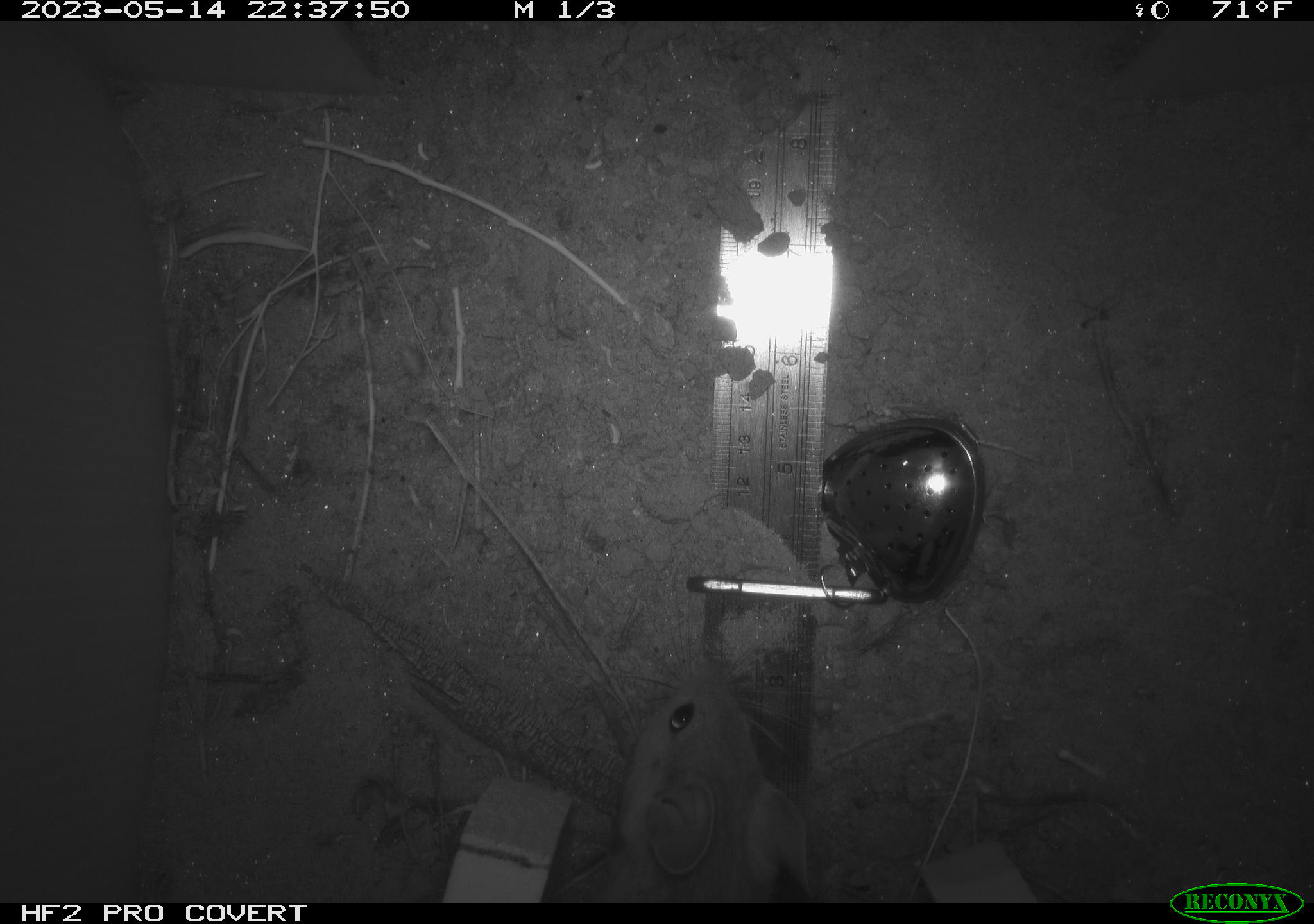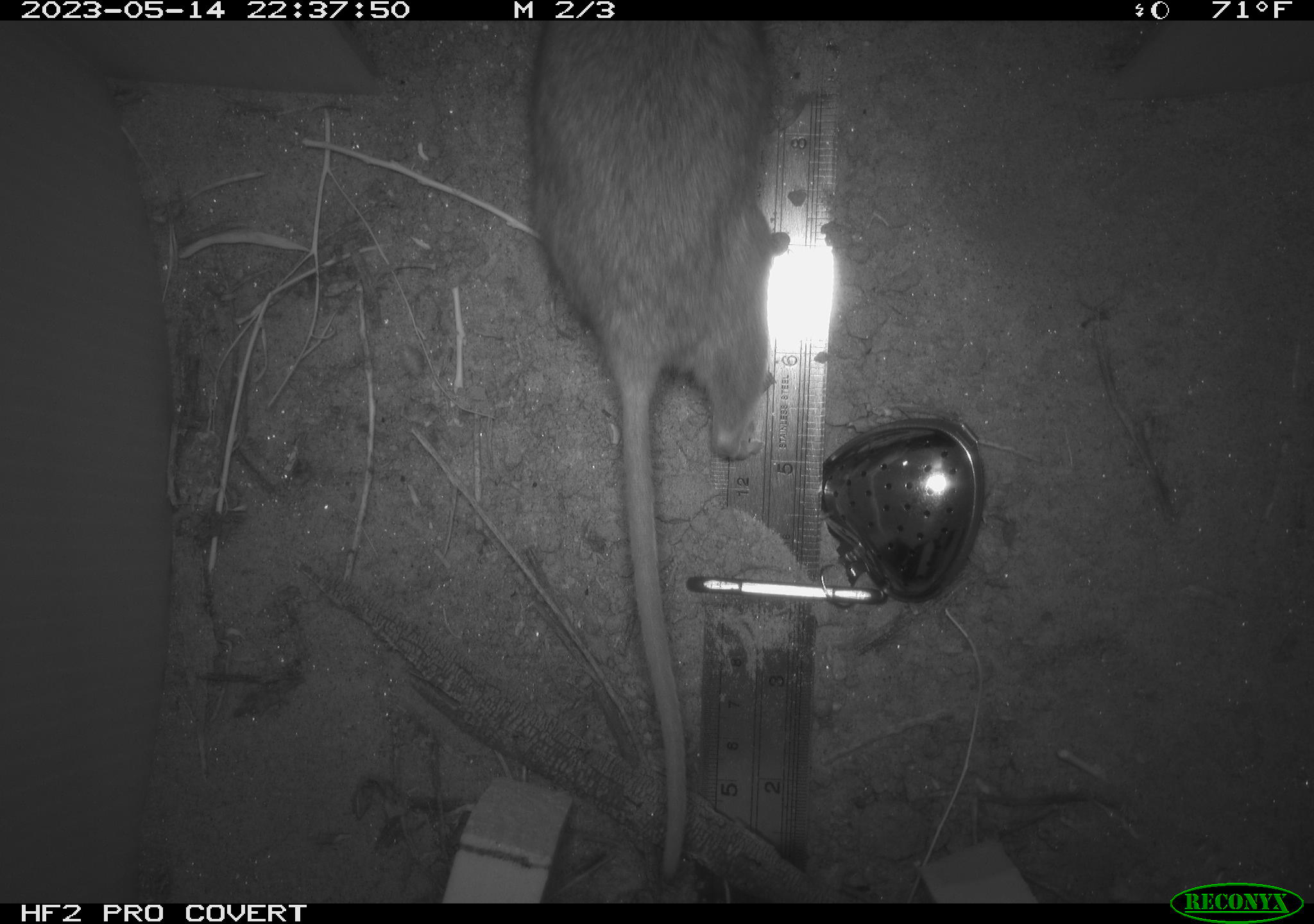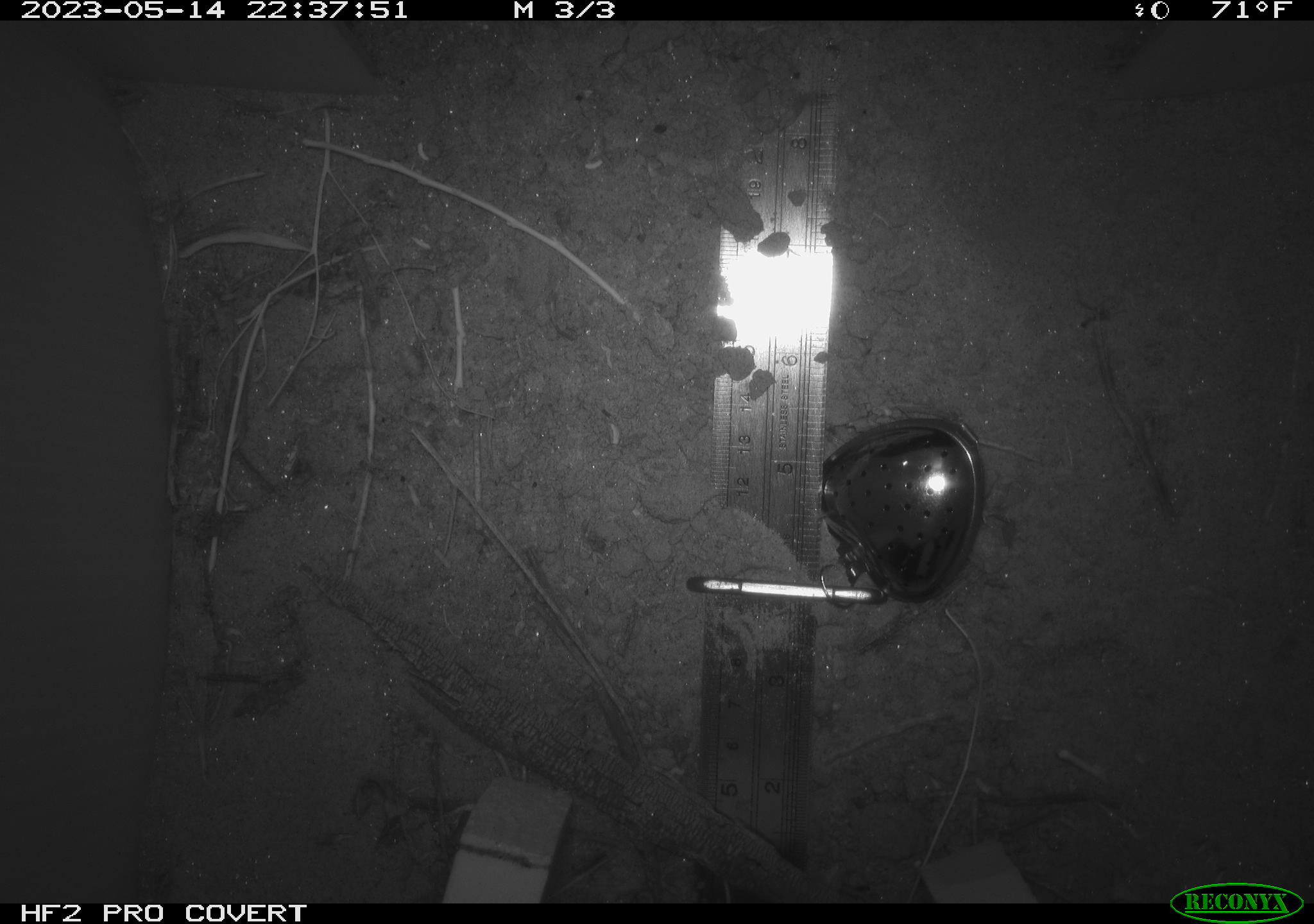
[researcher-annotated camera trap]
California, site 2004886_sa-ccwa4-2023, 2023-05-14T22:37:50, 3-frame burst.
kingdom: Animalia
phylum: Chordata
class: Mammalia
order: Rodentia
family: Cricetidae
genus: Neotoma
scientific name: Neotoma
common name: pack rat or woodrat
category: neotoma species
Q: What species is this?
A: Neotoma species (pack rat or woodrat) (Neotoma).